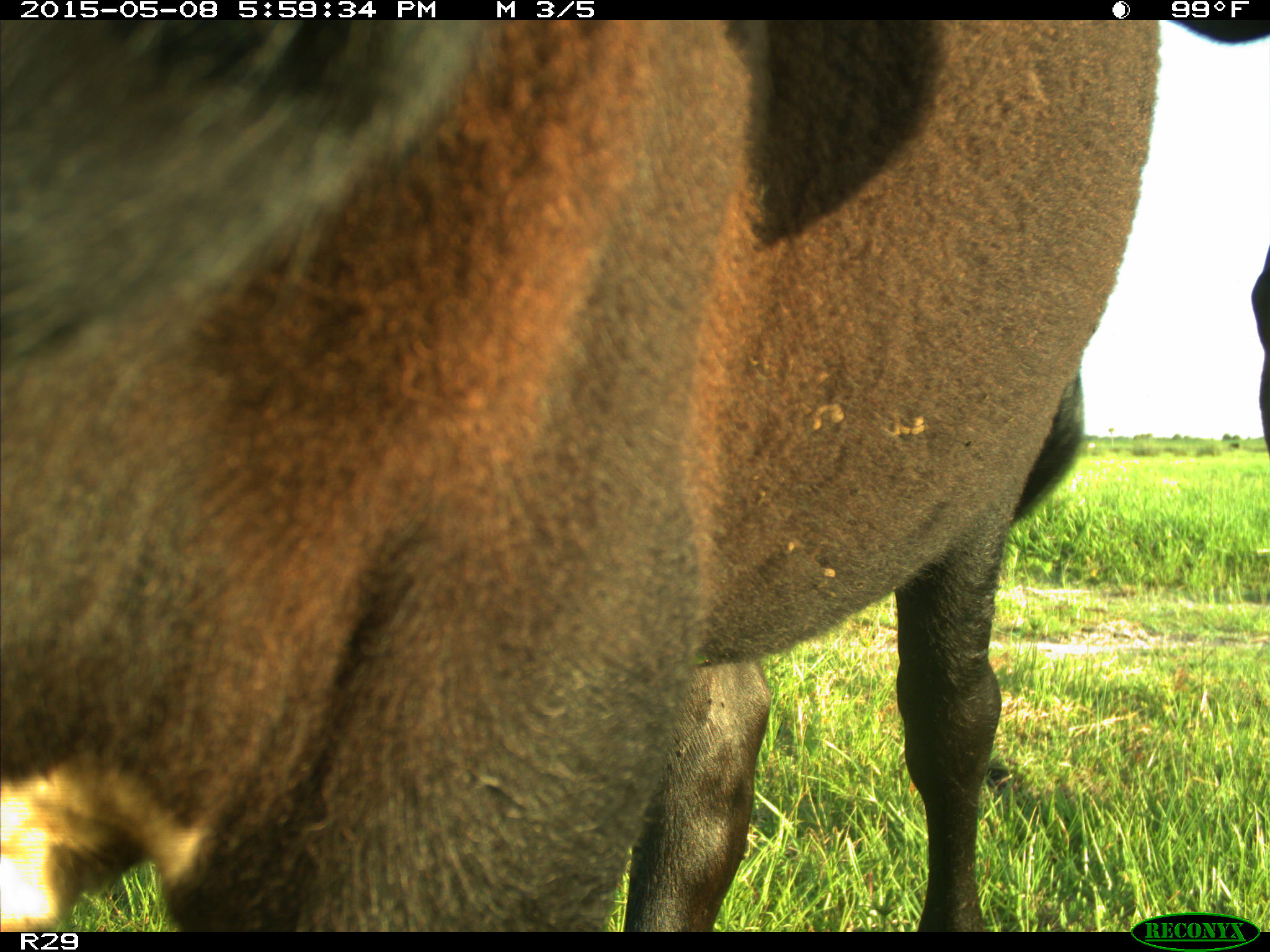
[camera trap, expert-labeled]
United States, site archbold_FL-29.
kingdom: Animalia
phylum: Chordata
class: Mammalia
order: Artiodactyla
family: Bovidae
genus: Bos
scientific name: Bos taurus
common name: domestic cow